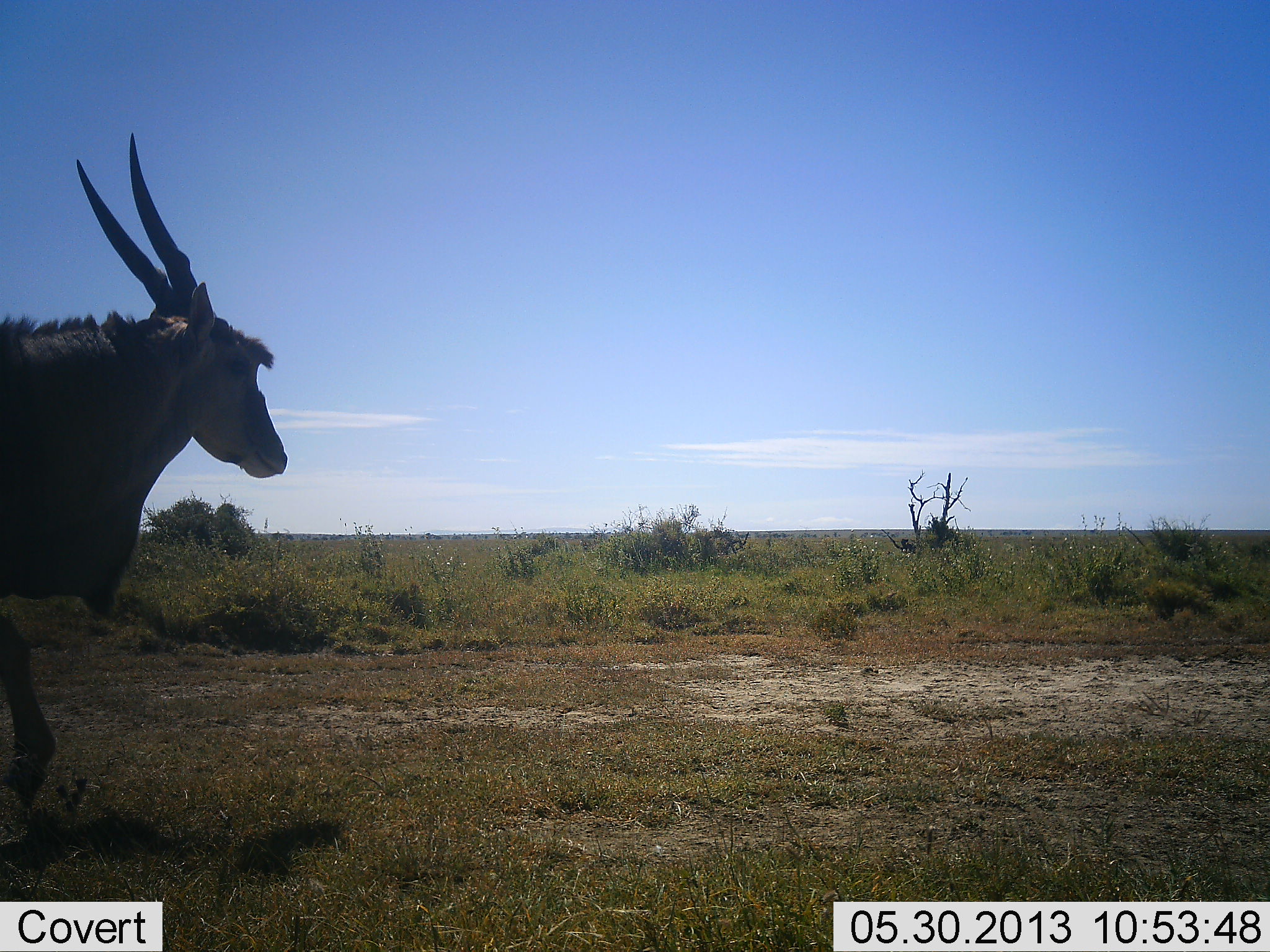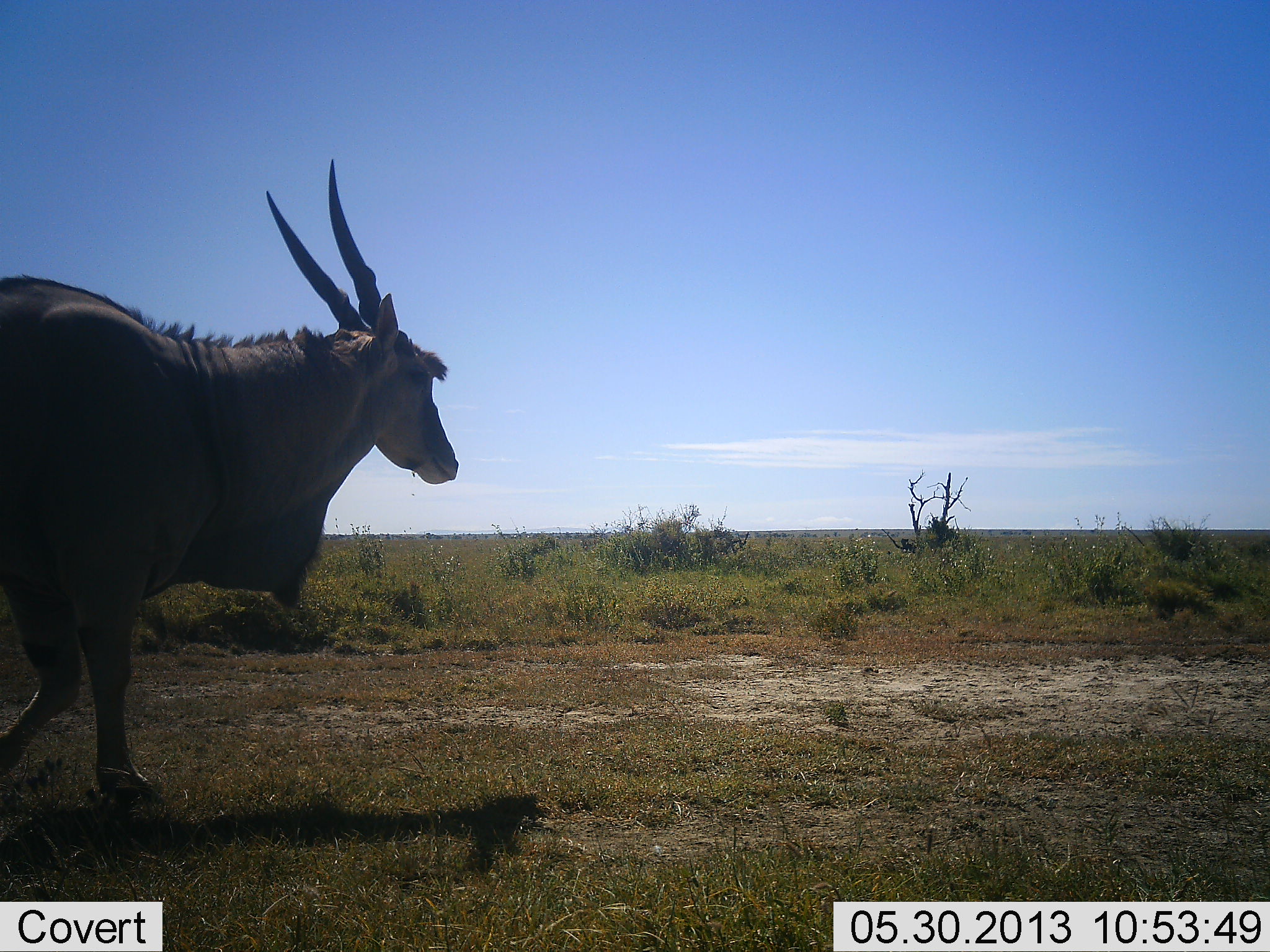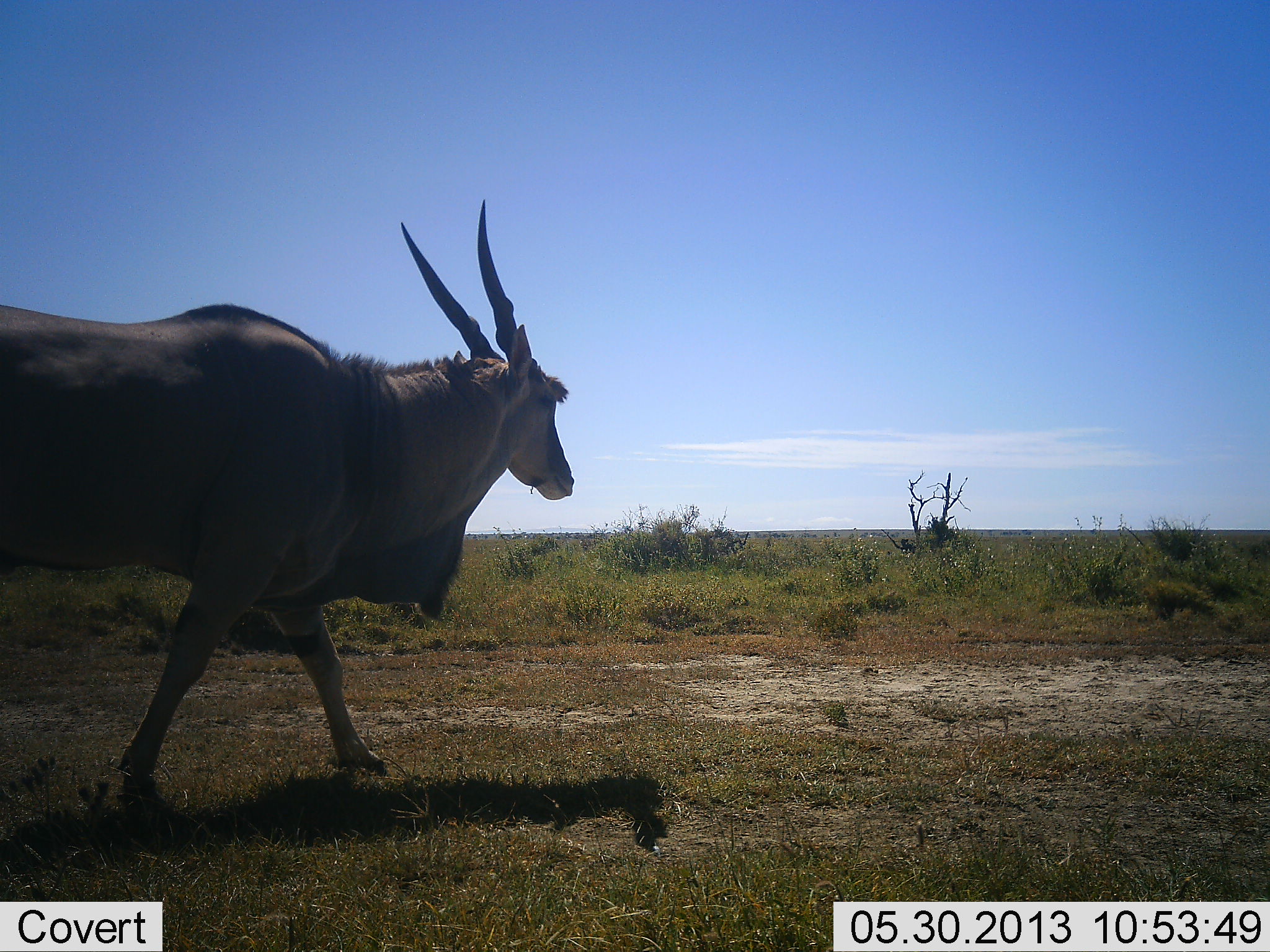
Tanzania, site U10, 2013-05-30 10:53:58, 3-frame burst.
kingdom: Animalia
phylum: Chordata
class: Mammalia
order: Artiodactyla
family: Bovidae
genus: Tragelaphus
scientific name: Tragelaphus oryx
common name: eland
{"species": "eland (Tragelaphus oryx)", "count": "1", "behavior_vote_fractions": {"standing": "0%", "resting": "0%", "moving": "100%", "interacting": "0%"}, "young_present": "0%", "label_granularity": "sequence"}